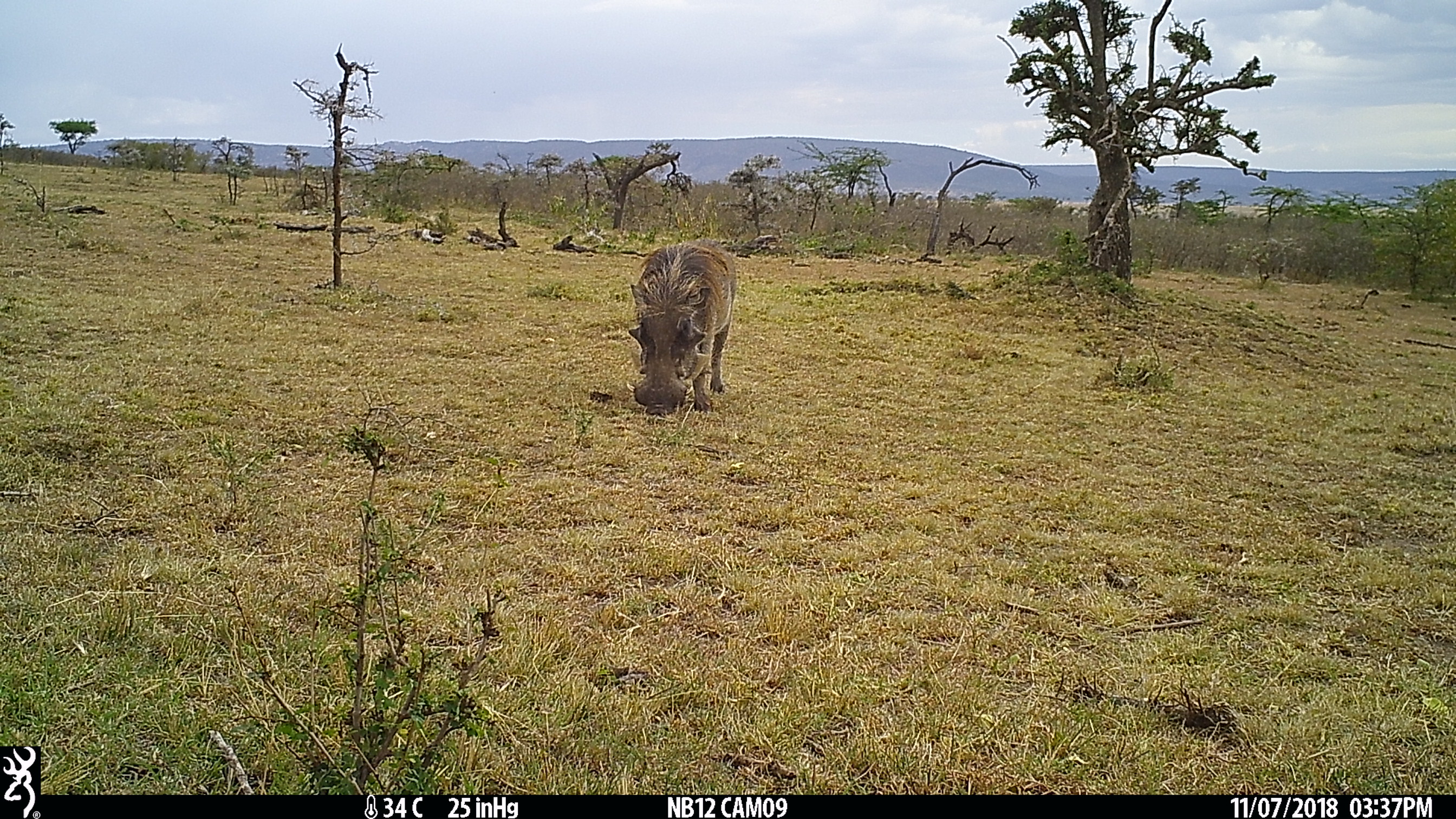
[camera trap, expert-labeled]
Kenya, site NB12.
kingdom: Animalia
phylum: Chordata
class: Mammalia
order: Artiodactyla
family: Suidae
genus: Phacochoerus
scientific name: Phacochoerus africanus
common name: common warthog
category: warthog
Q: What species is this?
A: Warthog (common warthog) (Phacochoerus africanus).